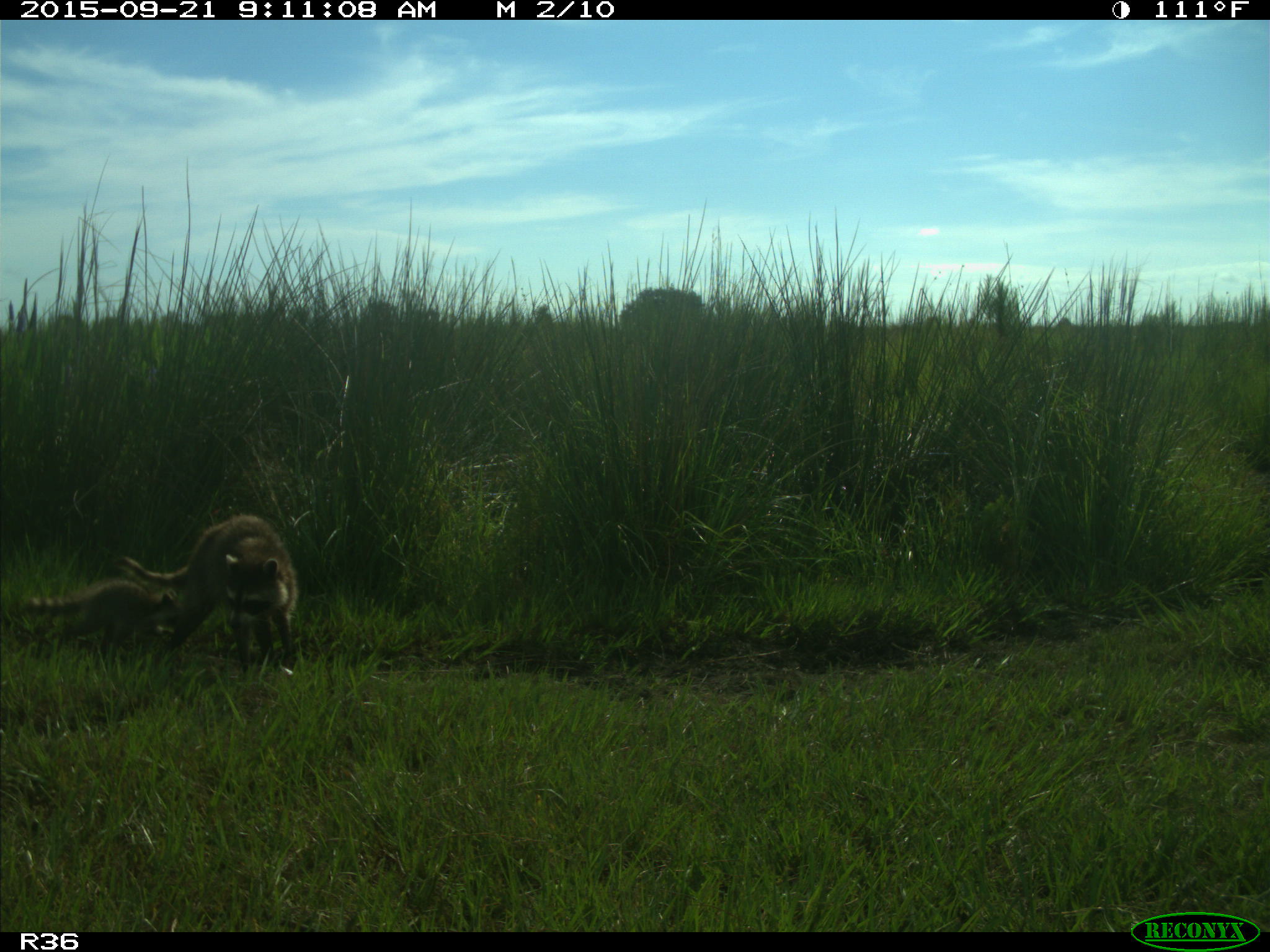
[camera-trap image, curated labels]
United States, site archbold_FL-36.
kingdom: Animalia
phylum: Chordata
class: Mammalia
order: Carnivora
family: Procyonidae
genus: Procyon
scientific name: Procyon lotor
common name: common raccoon